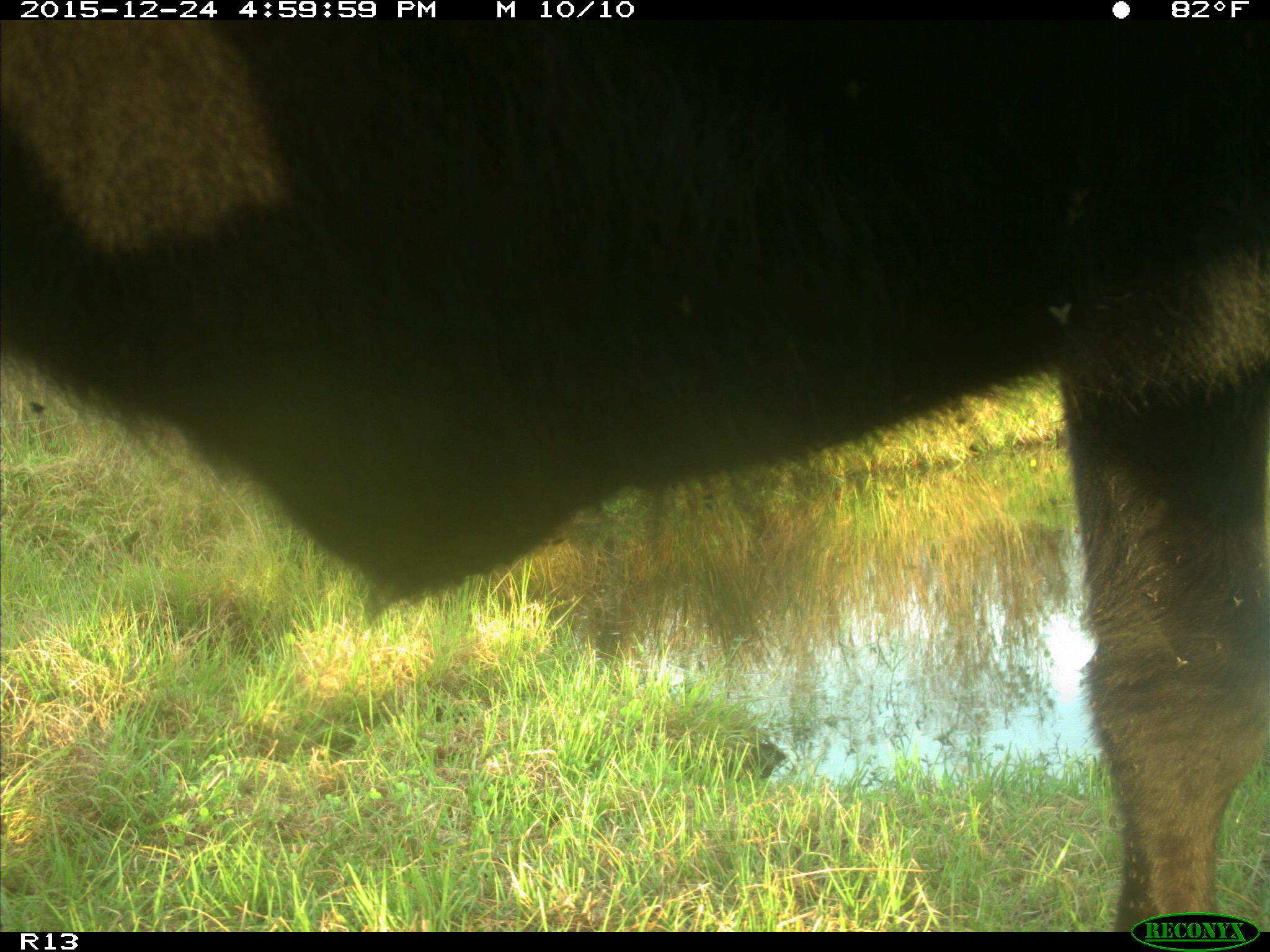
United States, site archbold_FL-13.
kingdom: Animalia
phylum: Chordata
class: Mammalia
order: Artiodactyla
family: Bovidae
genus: Bos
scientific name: Bos taurus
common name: domestic cow